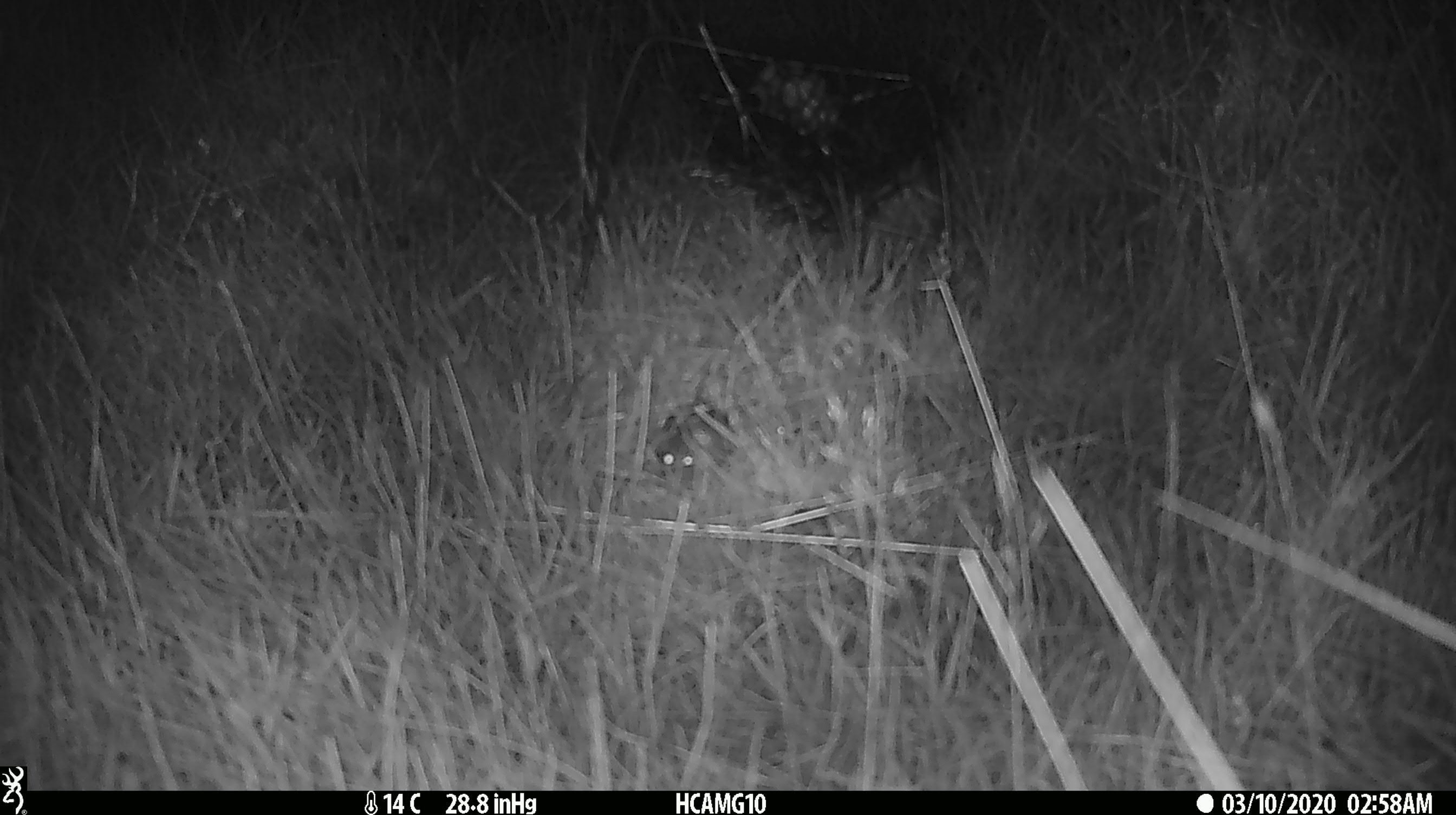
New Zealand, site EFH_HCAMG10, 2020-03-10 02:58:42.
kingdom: Animalia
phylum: Chordata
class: Mammalia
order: Rodentia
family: Muridae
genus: Mus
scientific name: Mus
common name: mouse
Mouse (Mus).